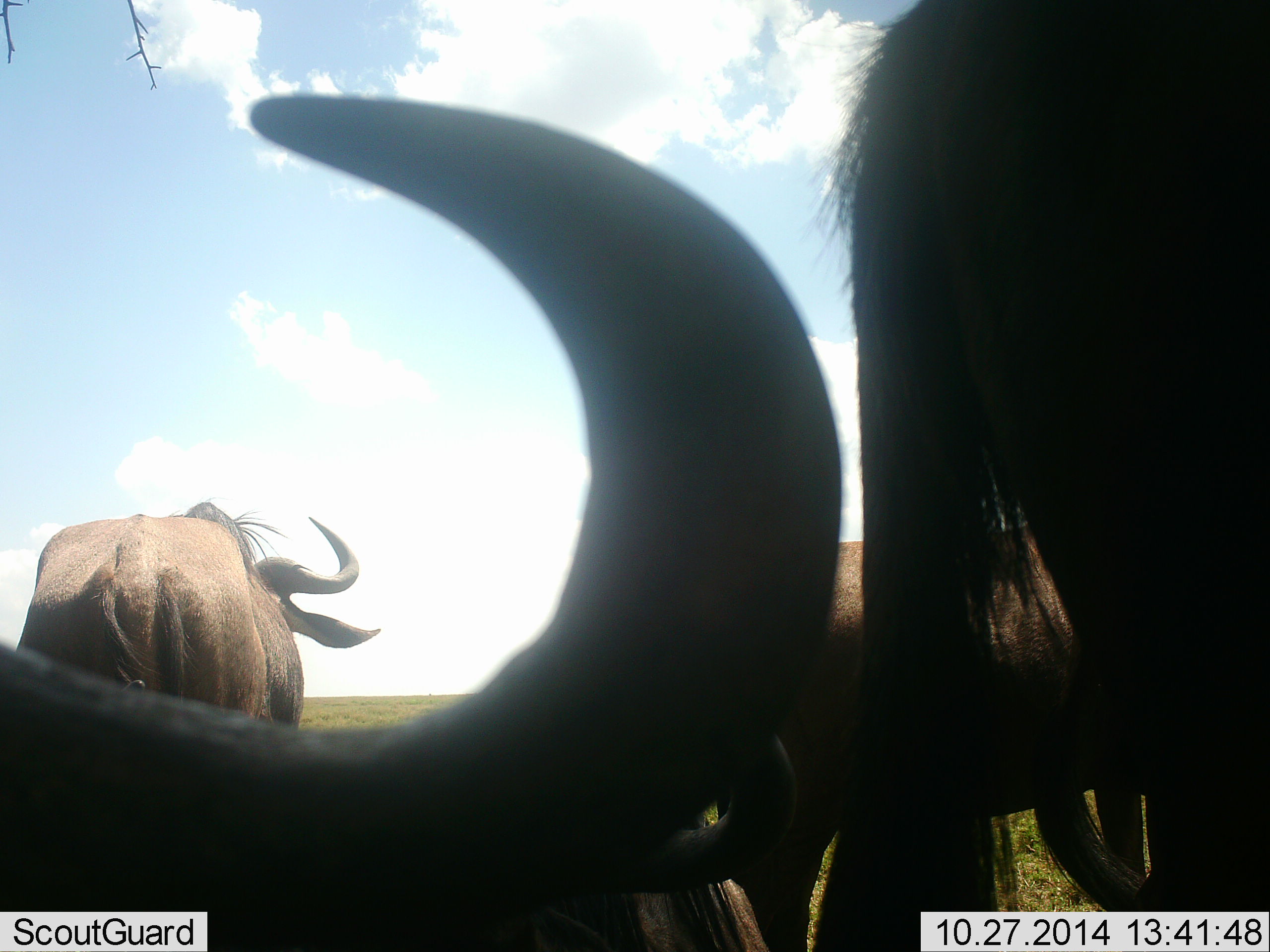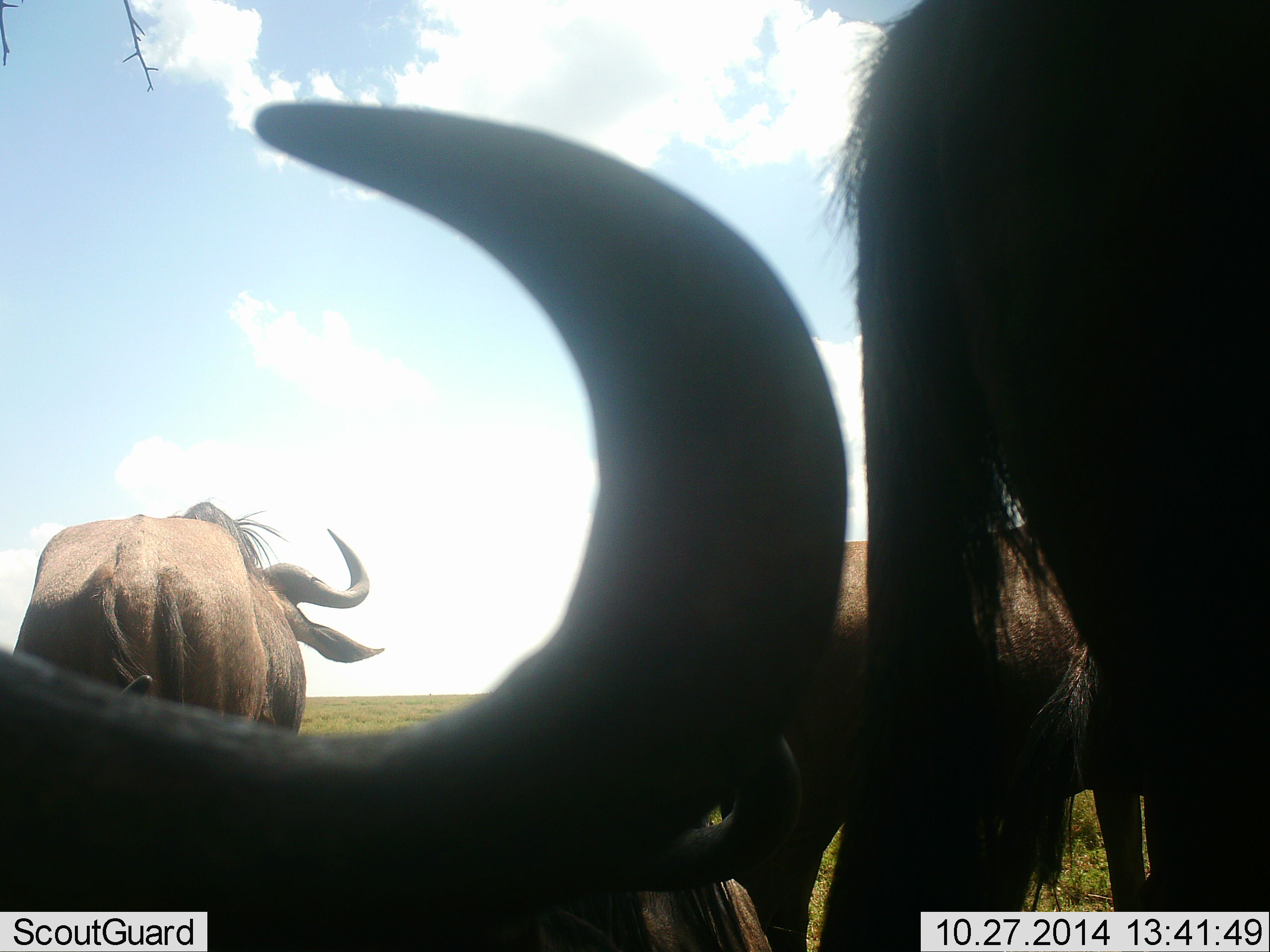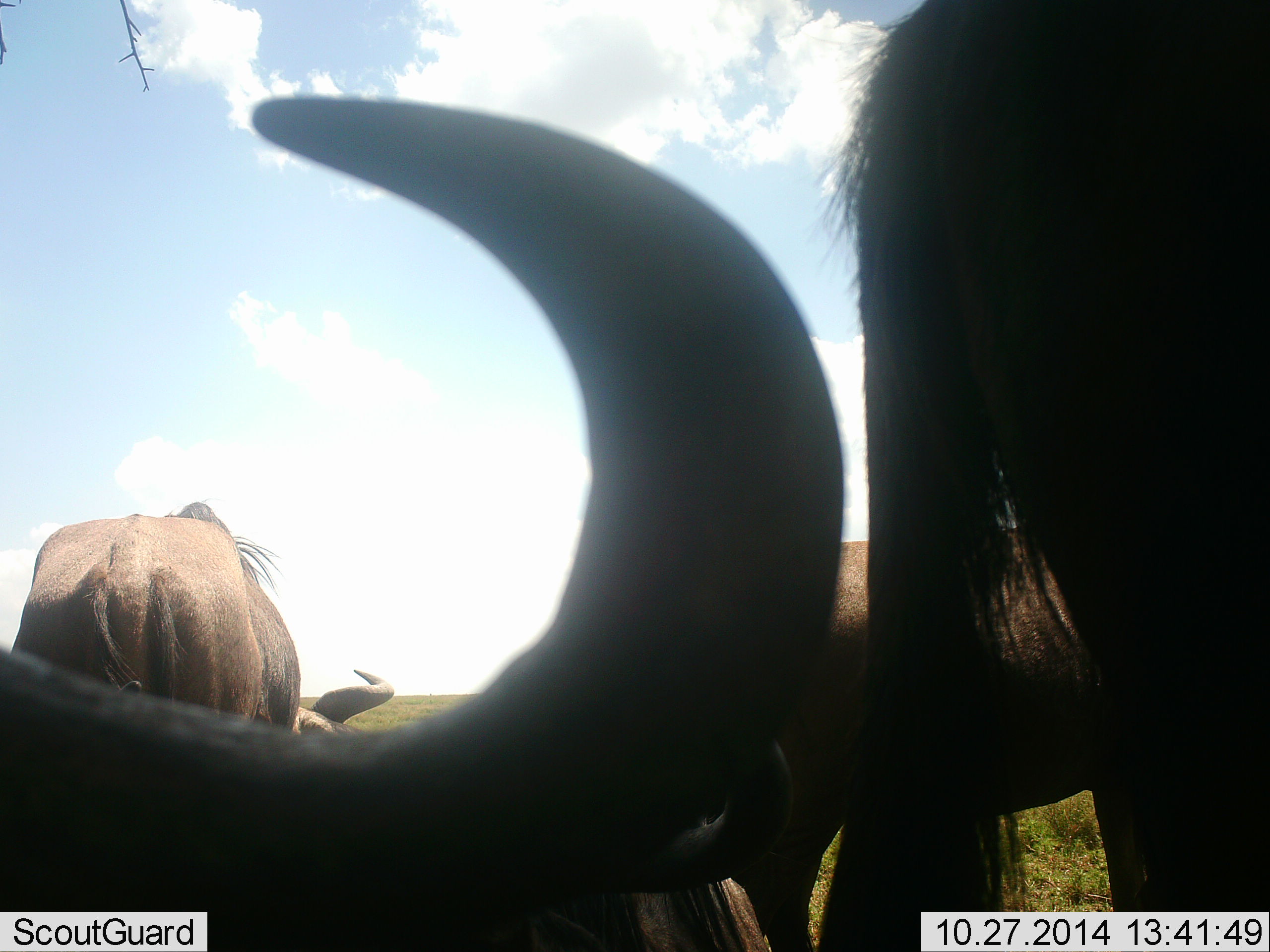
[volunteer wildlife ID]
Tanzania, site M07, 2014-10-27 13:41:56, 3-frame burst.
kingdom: Animalia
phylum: Chordata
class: Mammalia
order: Artiodactyla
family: Bovidae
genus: Connochaetes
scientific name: Connochaetes taurinus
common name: blue wildebeest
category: wildebeest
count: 4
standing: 60%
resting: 50%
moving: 10%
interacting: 10%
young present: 0%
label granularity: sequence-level